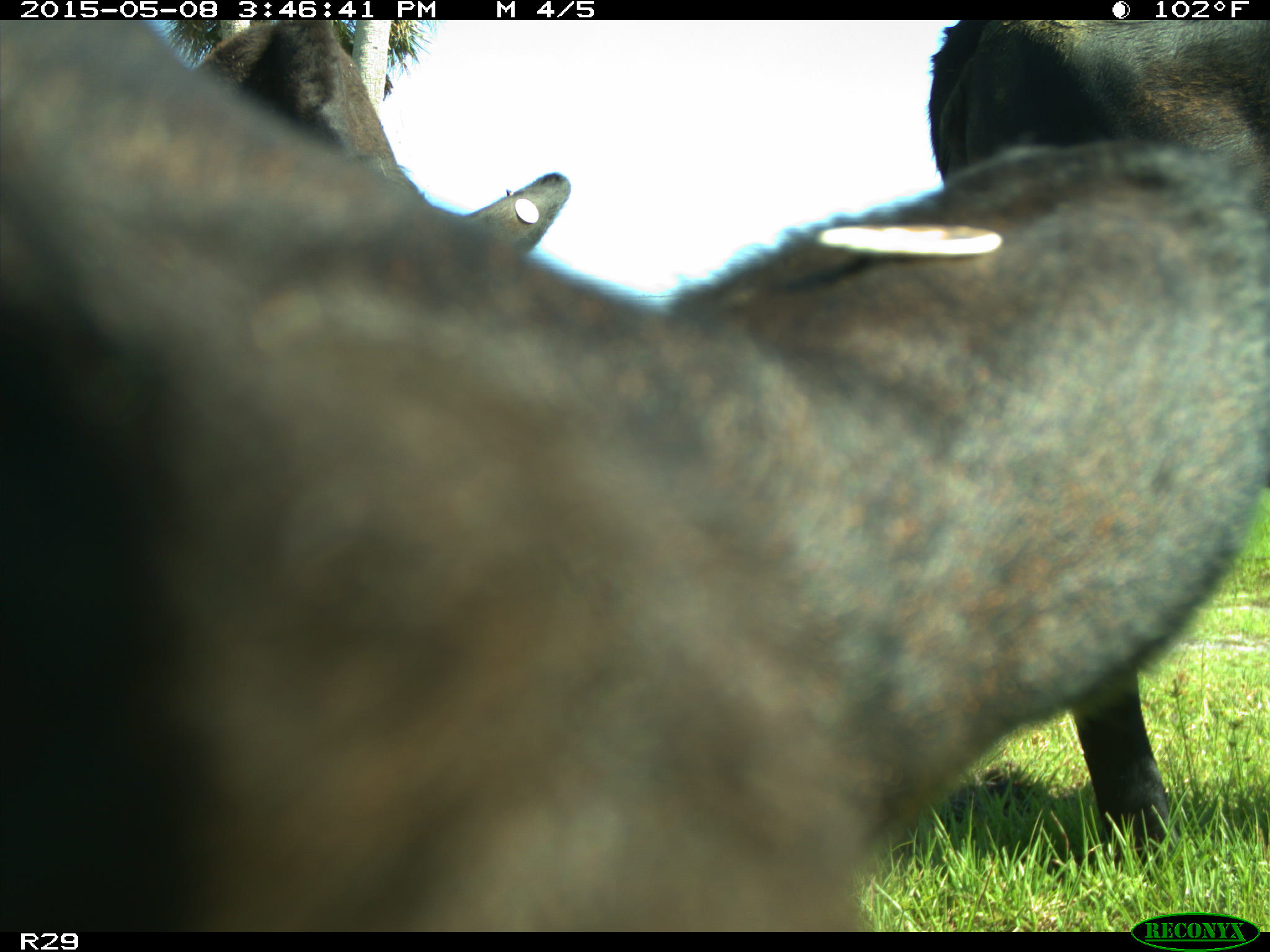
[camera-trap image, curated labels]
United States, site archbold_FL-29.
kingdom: Animalia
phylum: Chordata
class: Mammalia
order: Artiodactyla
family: Bovidae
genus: Bos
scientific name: Bos taurus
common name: domestic cow